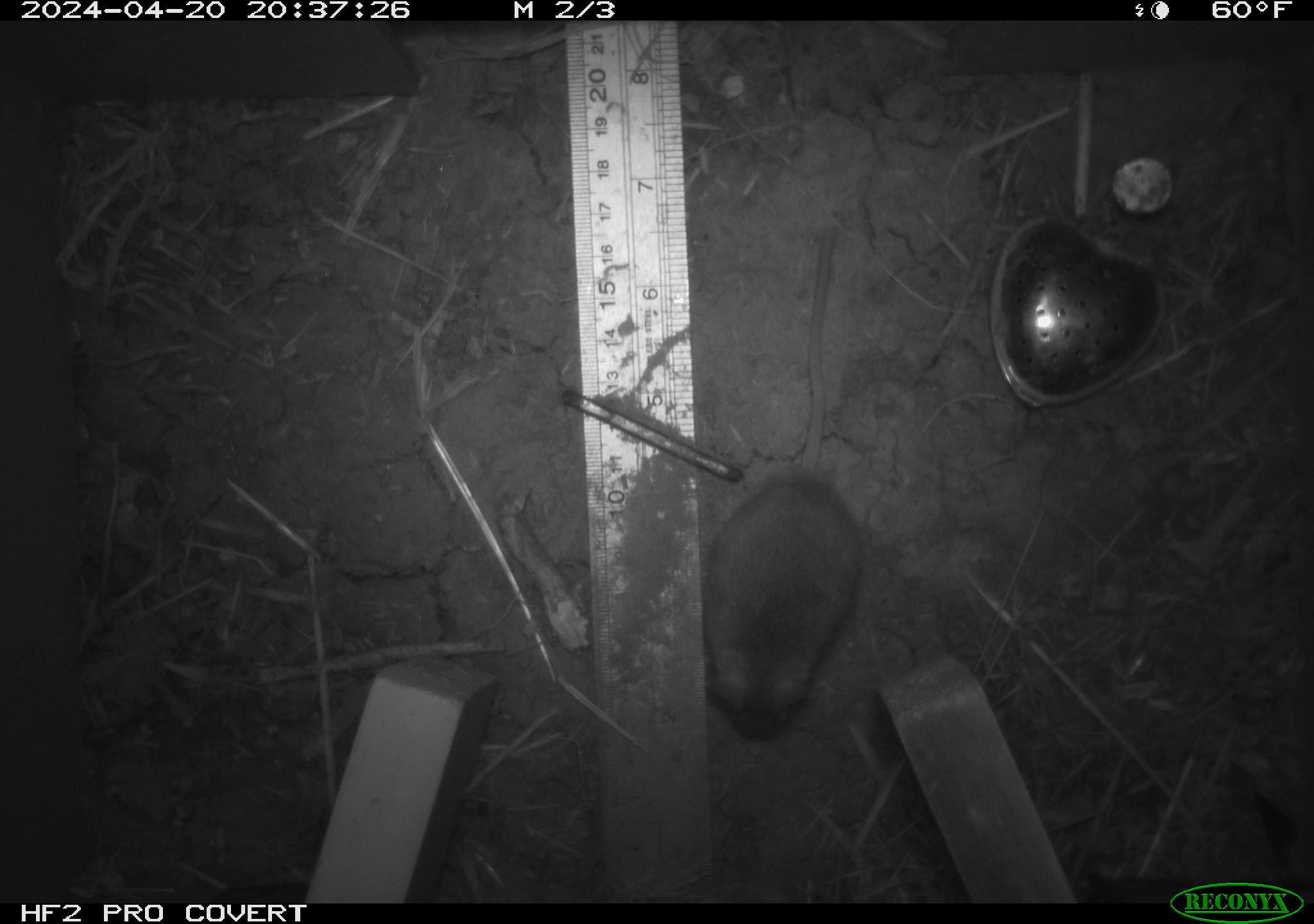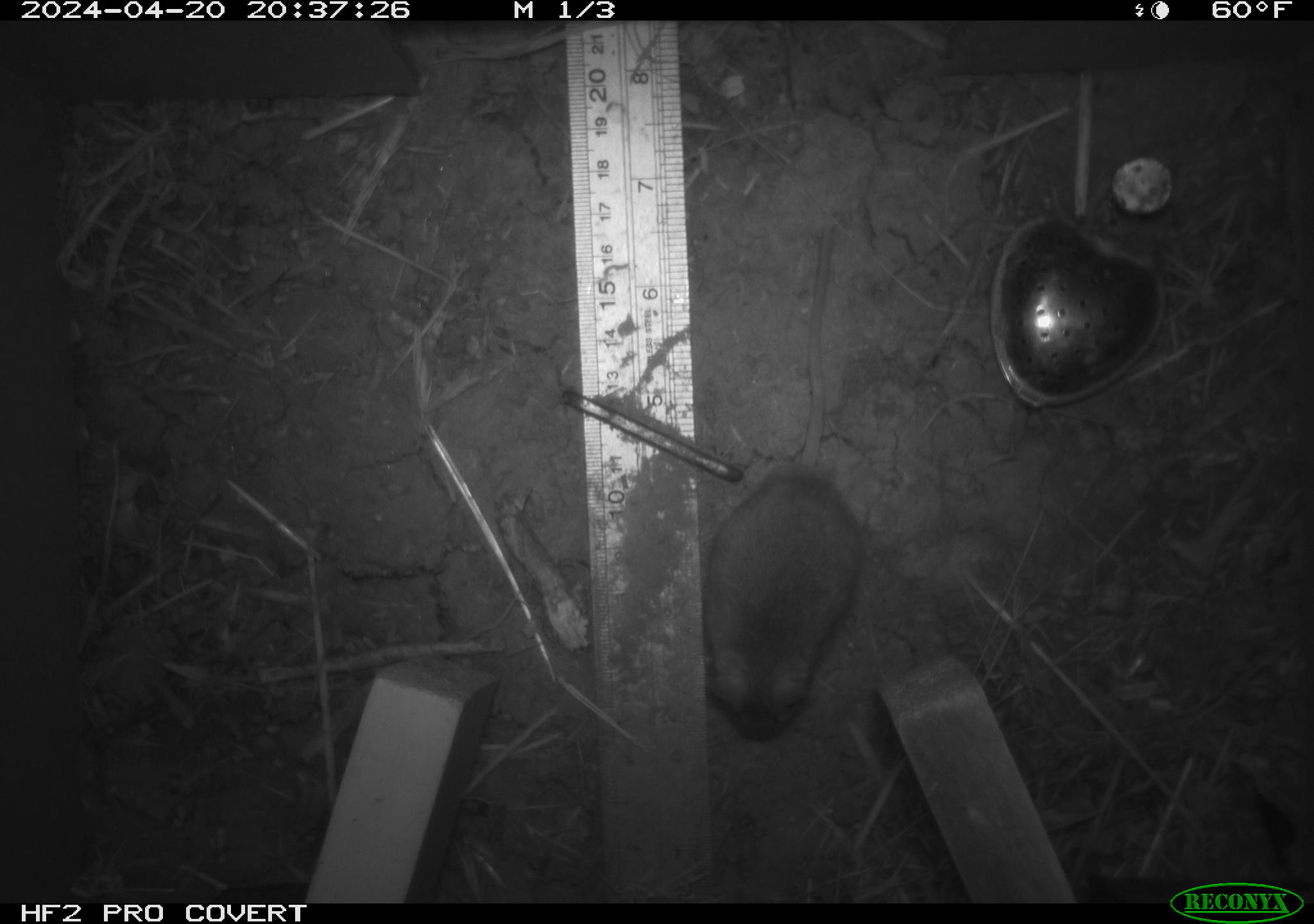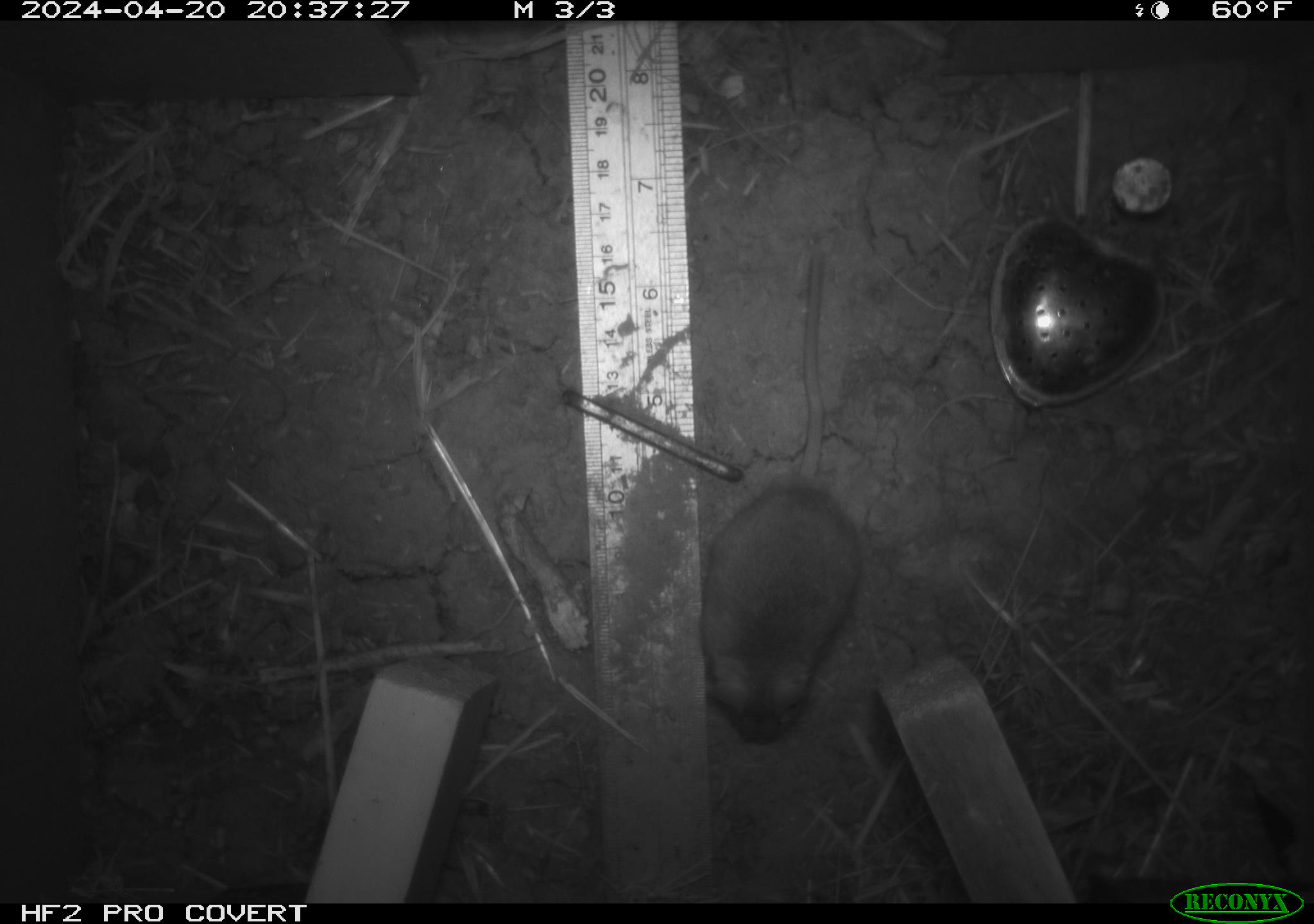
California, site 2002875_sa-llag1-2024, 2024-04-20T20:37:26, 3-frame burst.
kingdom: Animalia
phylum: Chordata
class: Mammalia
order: Rodentia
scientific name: Rodentia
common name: mouse species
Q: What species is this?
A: Mouse species (Rodentia).